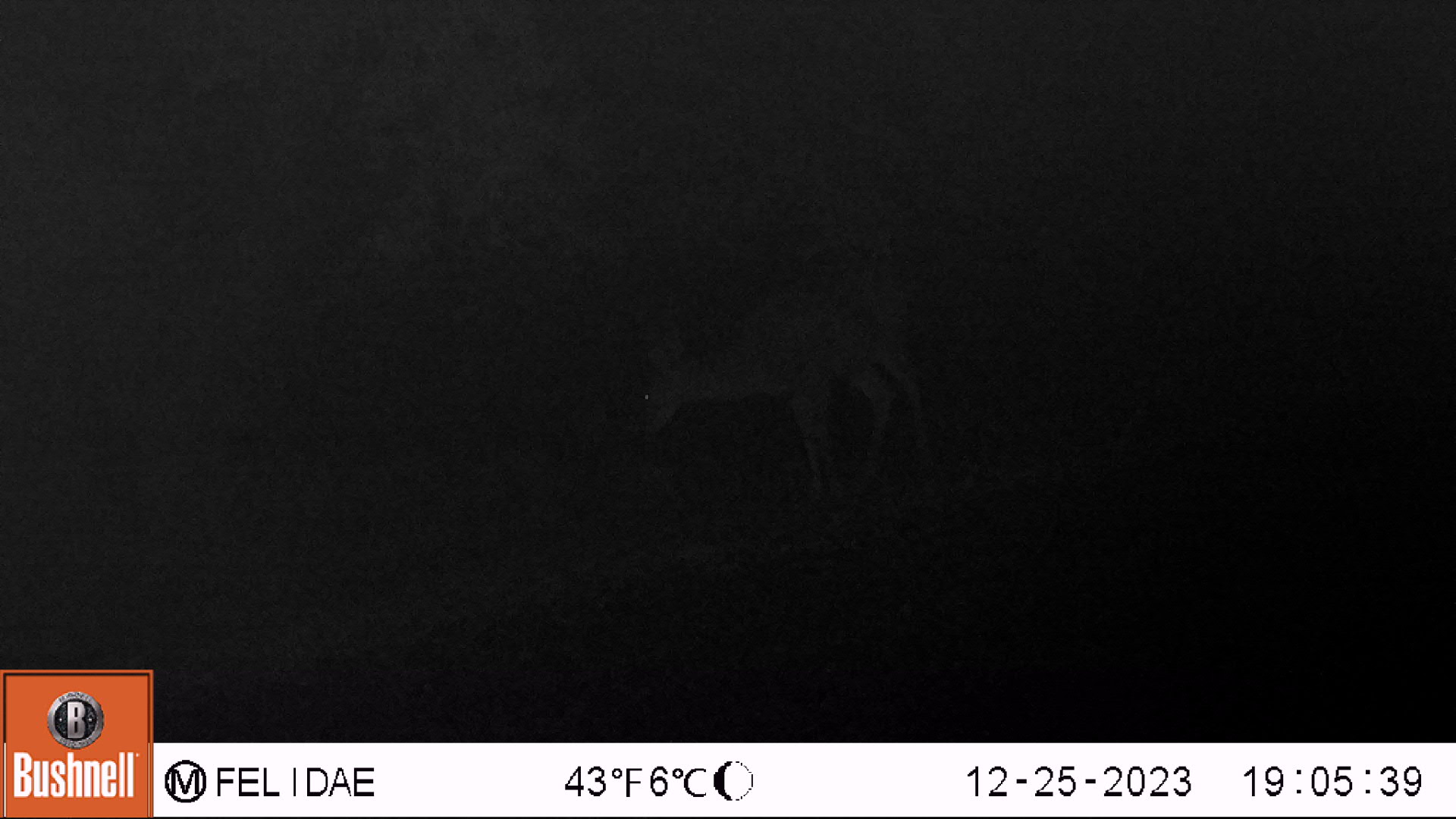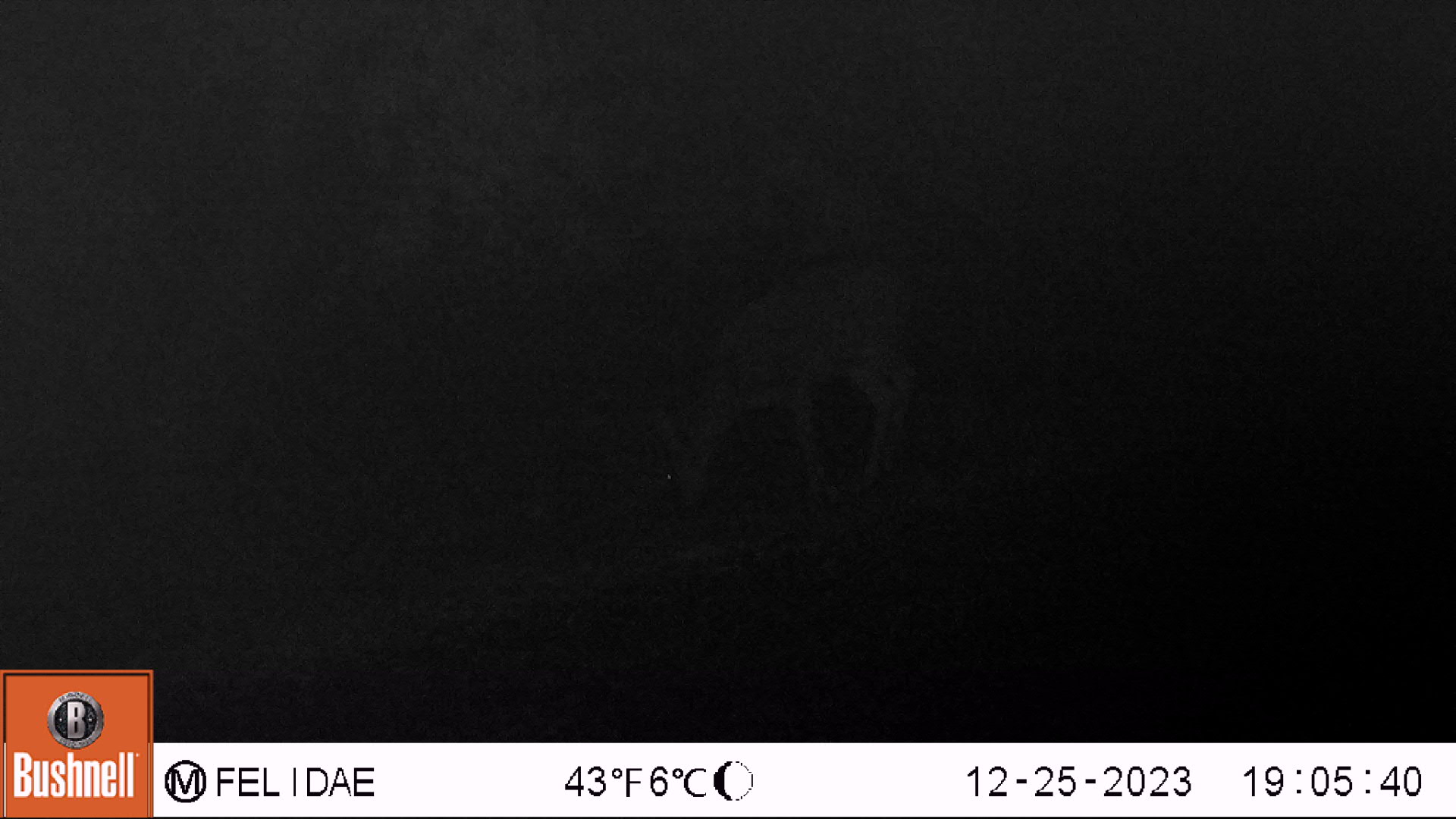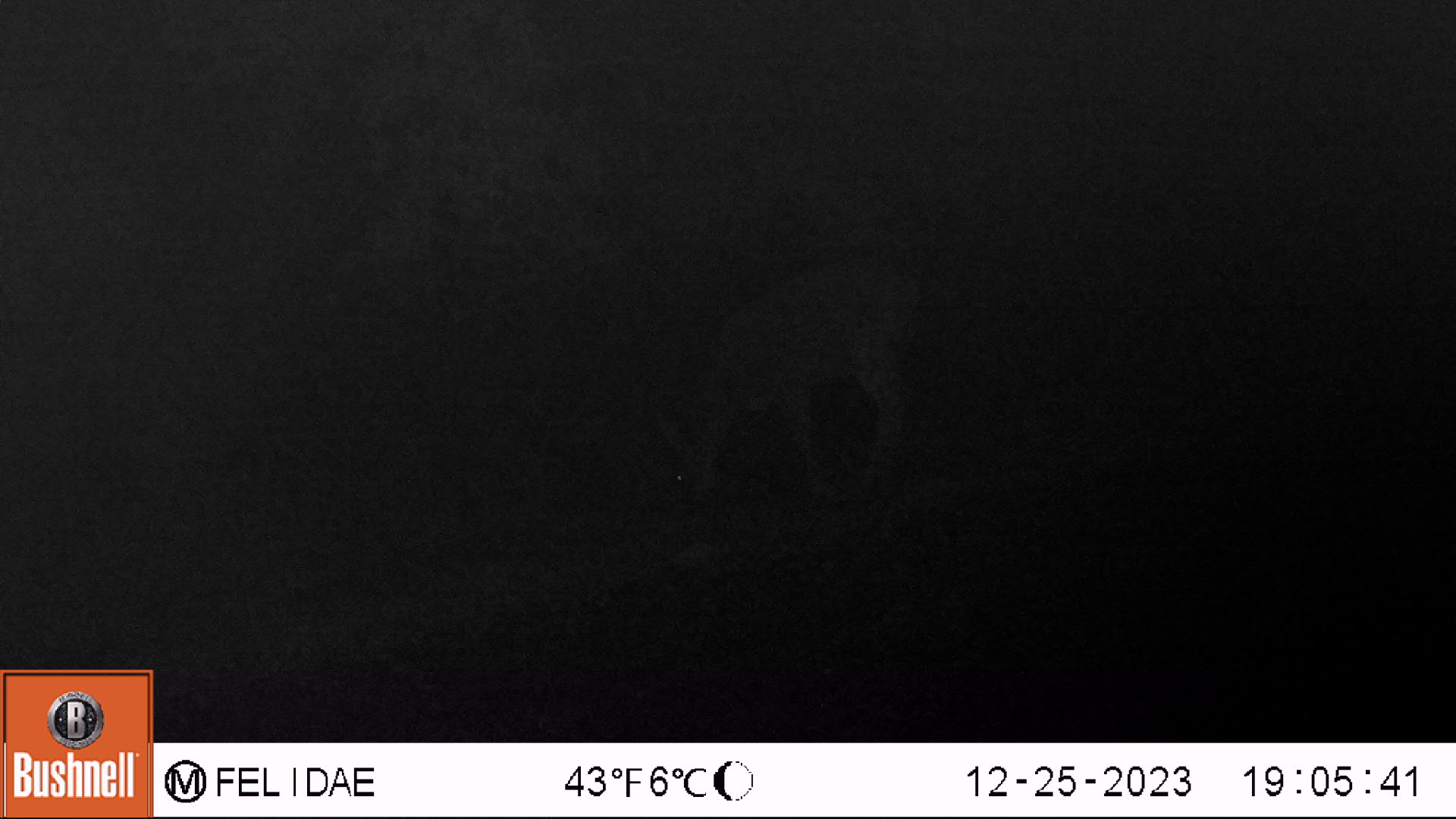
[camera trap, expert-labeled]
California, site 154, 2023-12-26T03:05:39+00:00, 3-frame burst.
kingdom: Animalia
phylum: Chordata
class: Mammalia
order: Artiodactyla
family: Cervidae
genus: Odocoileus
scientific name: Odocoileus hemionus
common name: mule deer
Mule deer (Odocoileus hemionus).